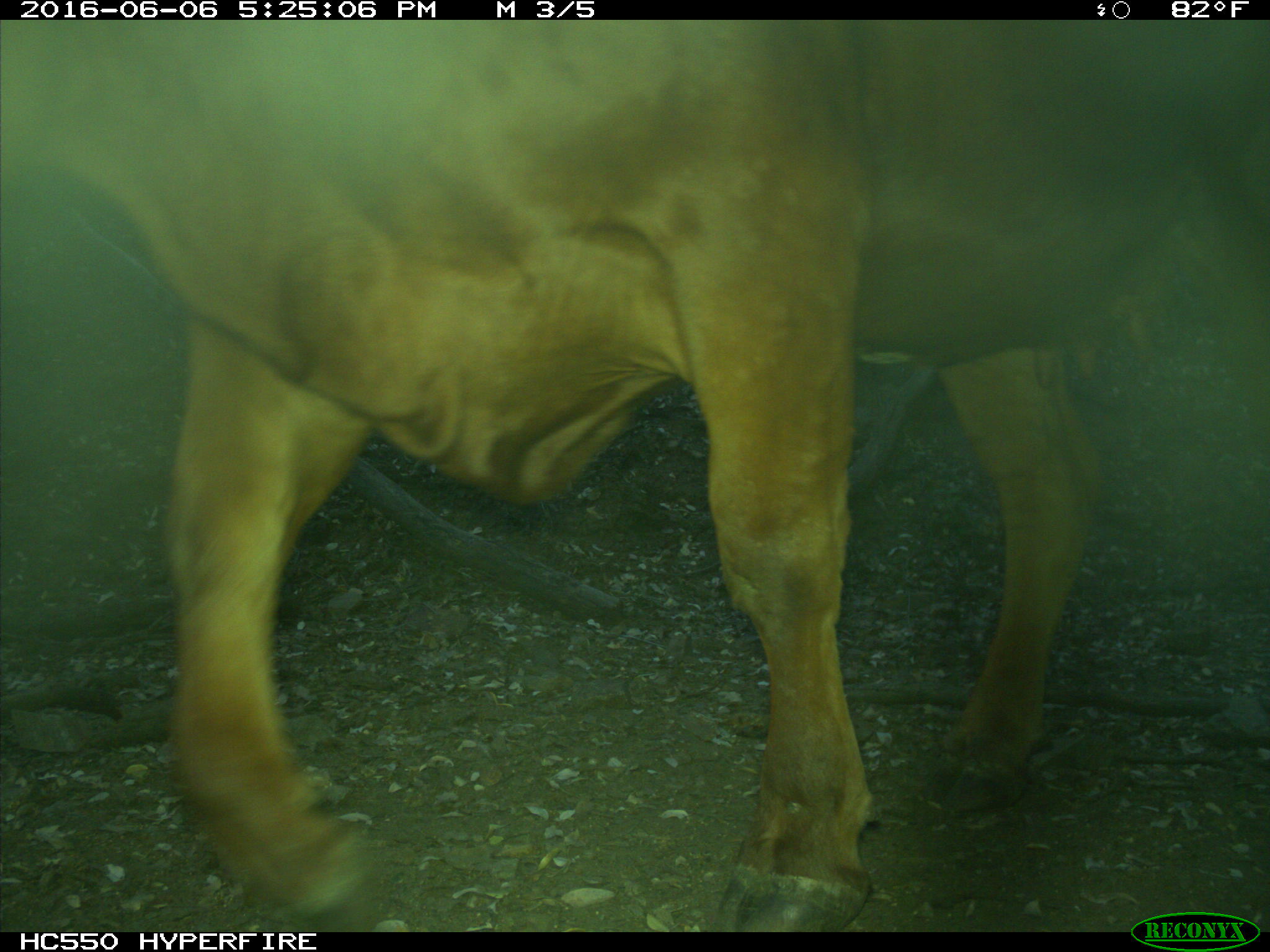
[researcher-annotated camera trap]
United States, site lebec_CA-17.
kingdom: Animalia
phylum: Chordata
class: Mammalia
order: Artiodactyla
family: Bovidae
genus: Bos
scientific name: Bos taurus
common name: domestic cow